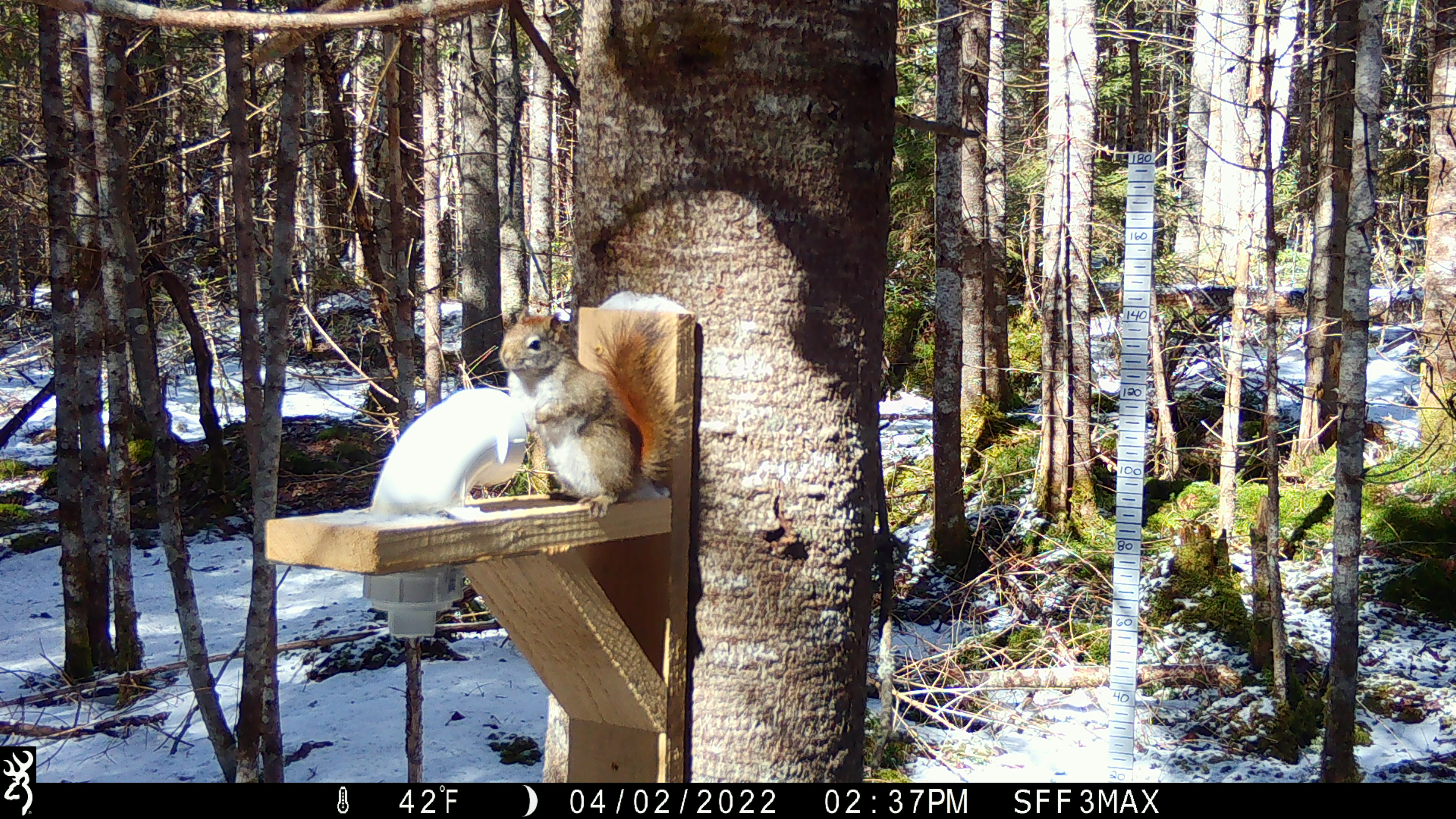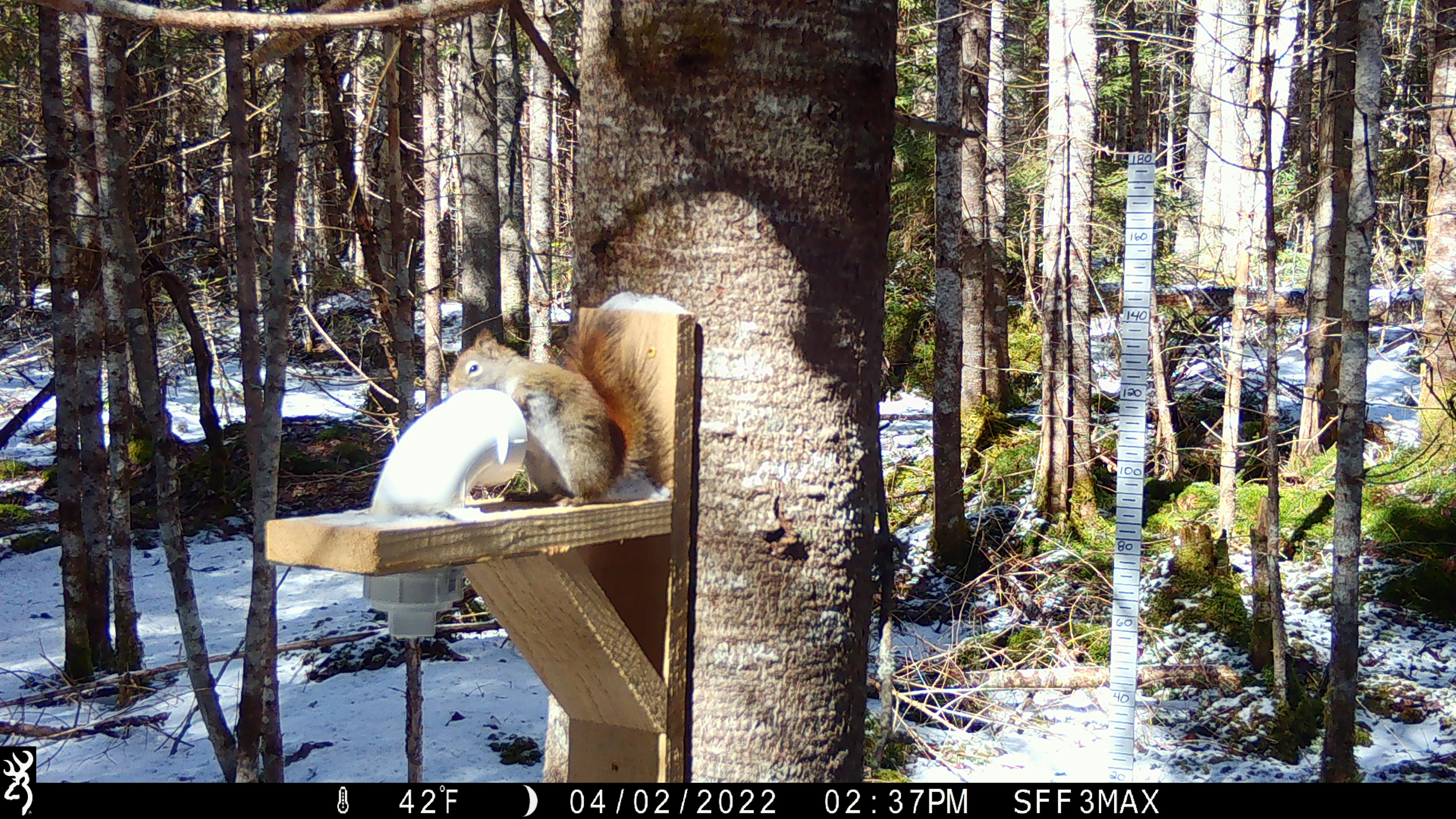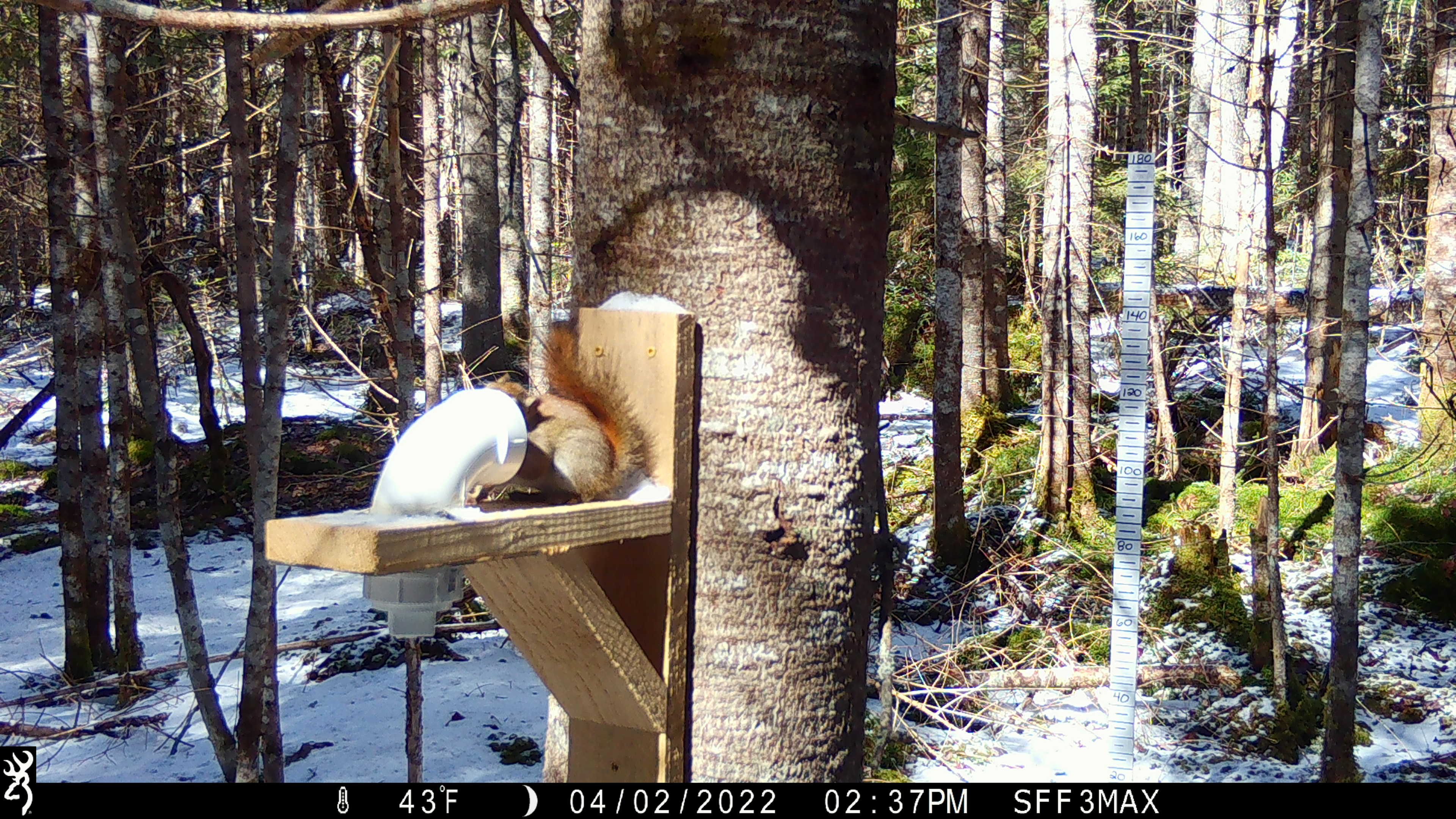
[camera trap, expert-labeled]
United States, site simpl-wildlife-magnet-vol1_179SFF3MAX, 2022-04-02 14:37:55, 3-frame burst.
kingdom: Animalia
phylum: Chordata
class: Mammalia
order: Rodentia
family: Sciuridae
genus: Tamiasciurus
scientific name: Tamiasciurus hudsonicus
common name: red squirrel